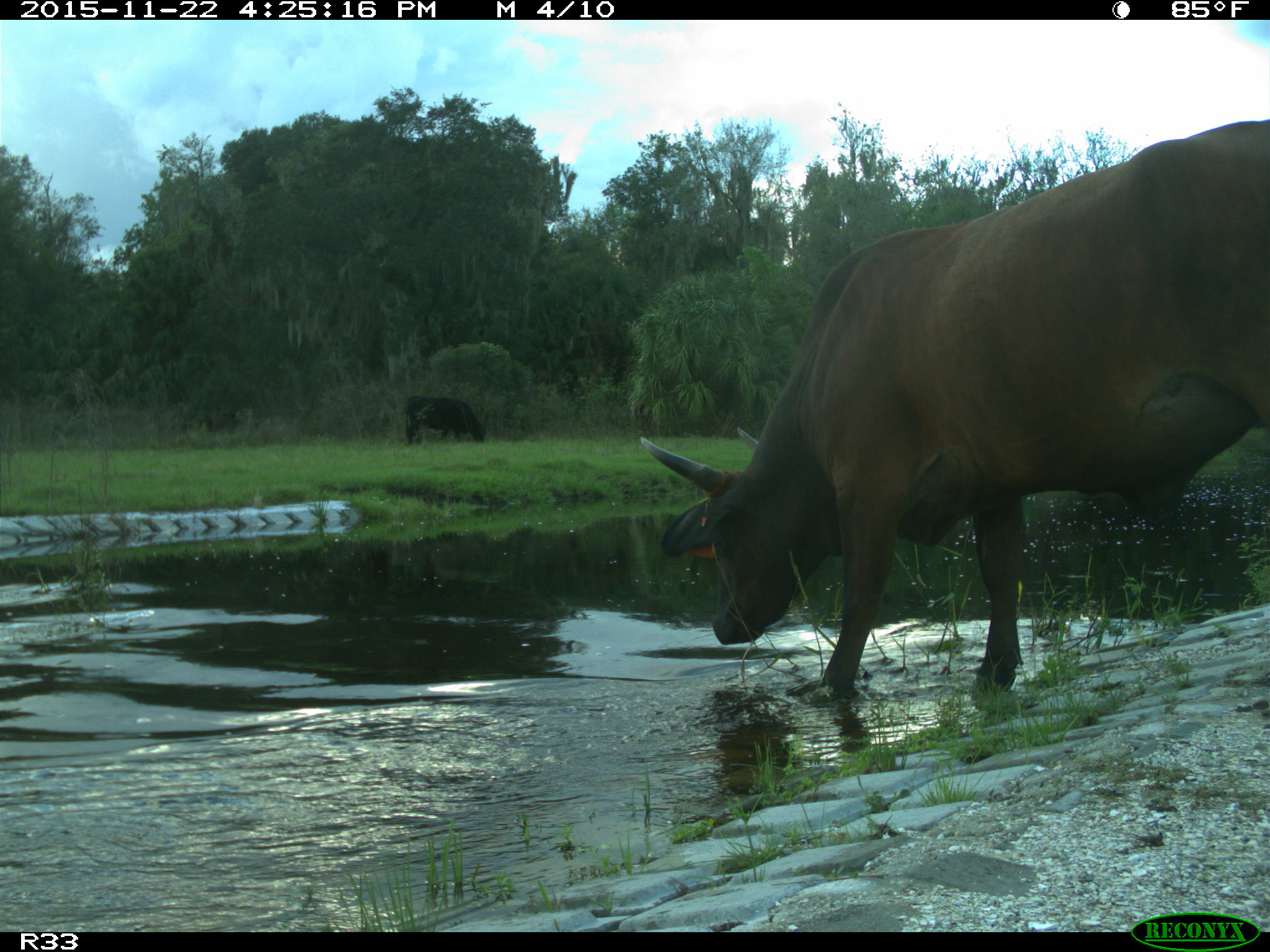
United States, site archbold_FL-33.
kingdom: Animalia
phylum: Chordata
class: Mammalia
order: Artiodactyla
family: Bovidae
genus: Bos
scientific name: Bos taurus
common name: domestic cow